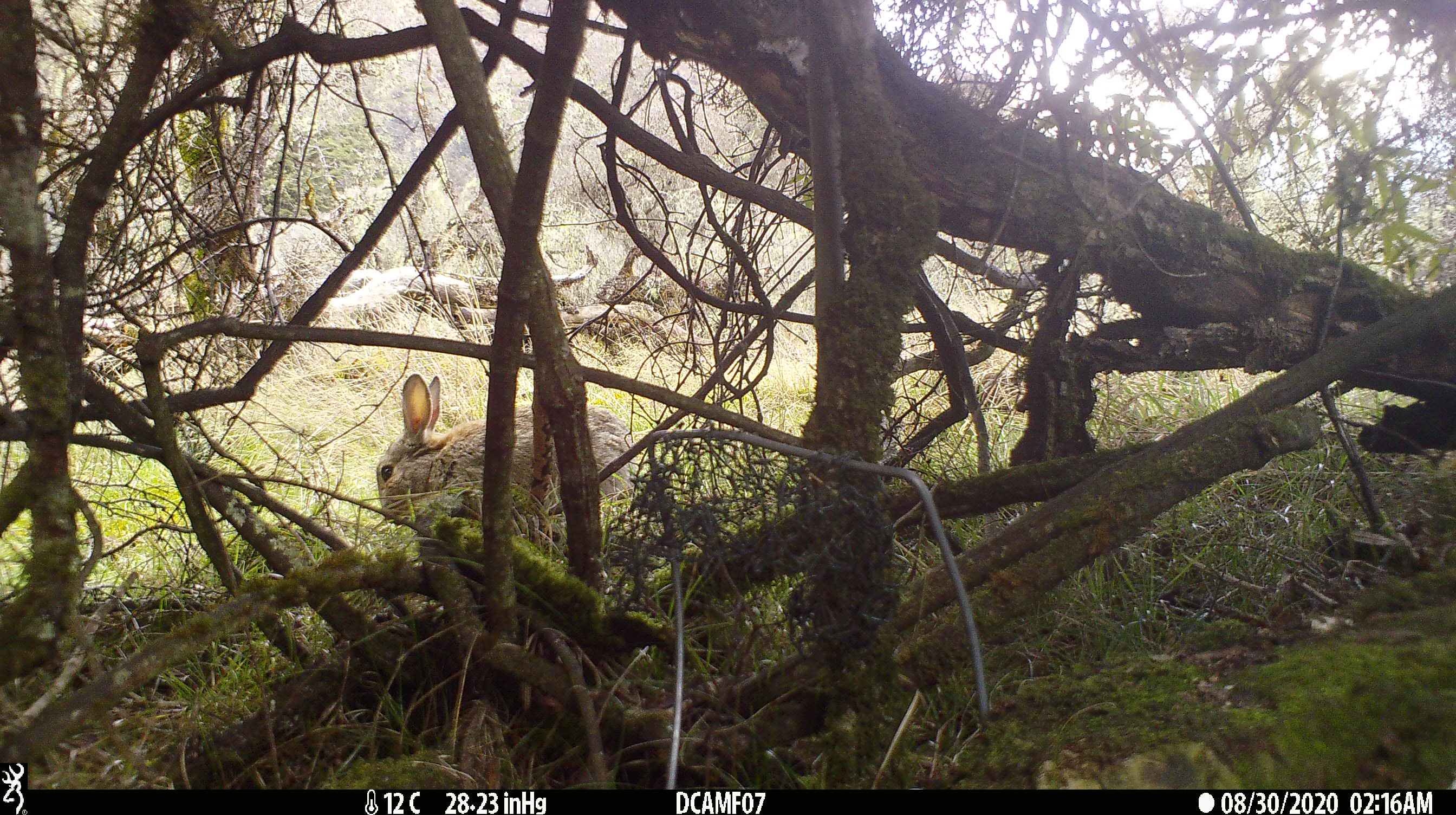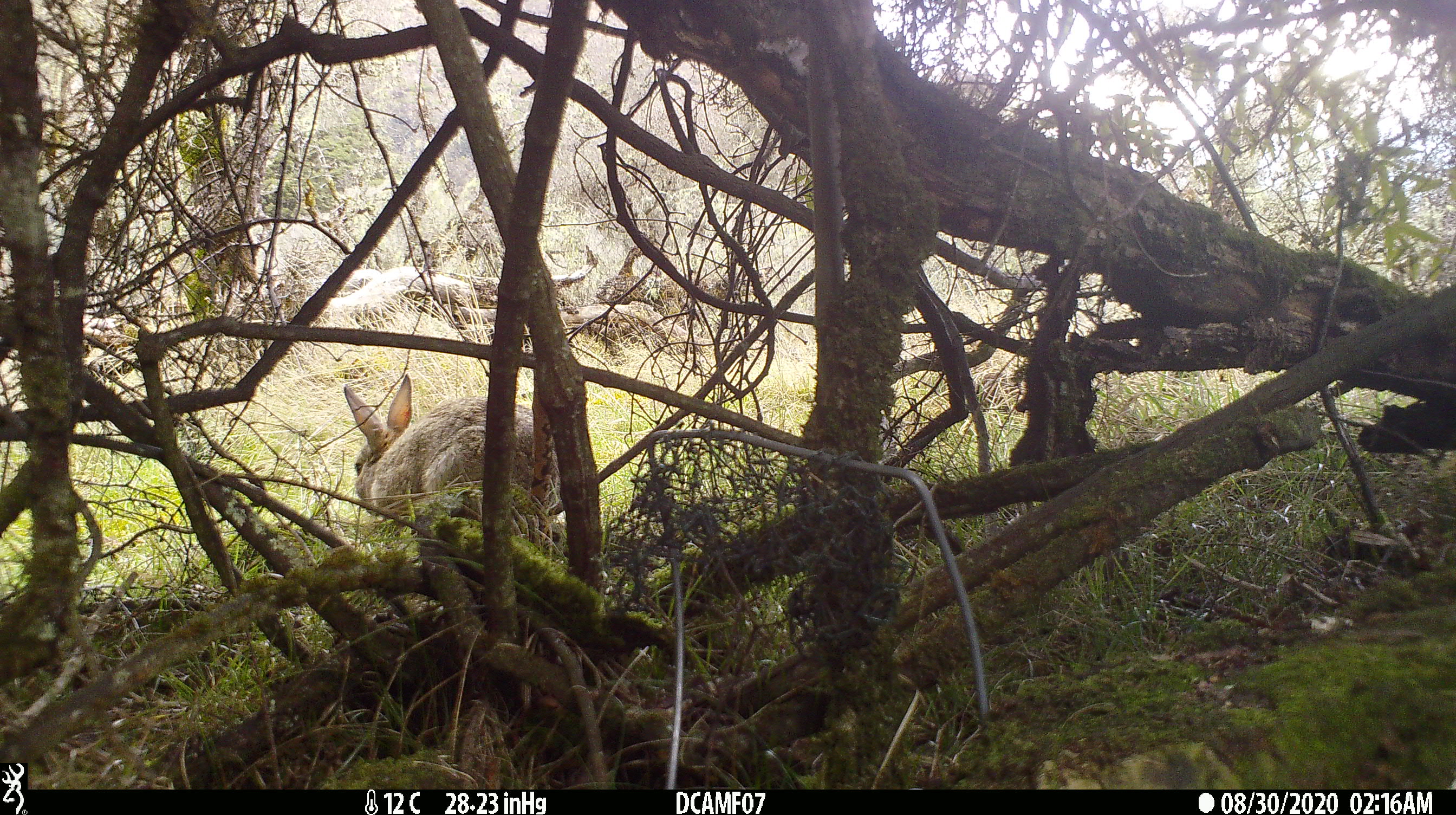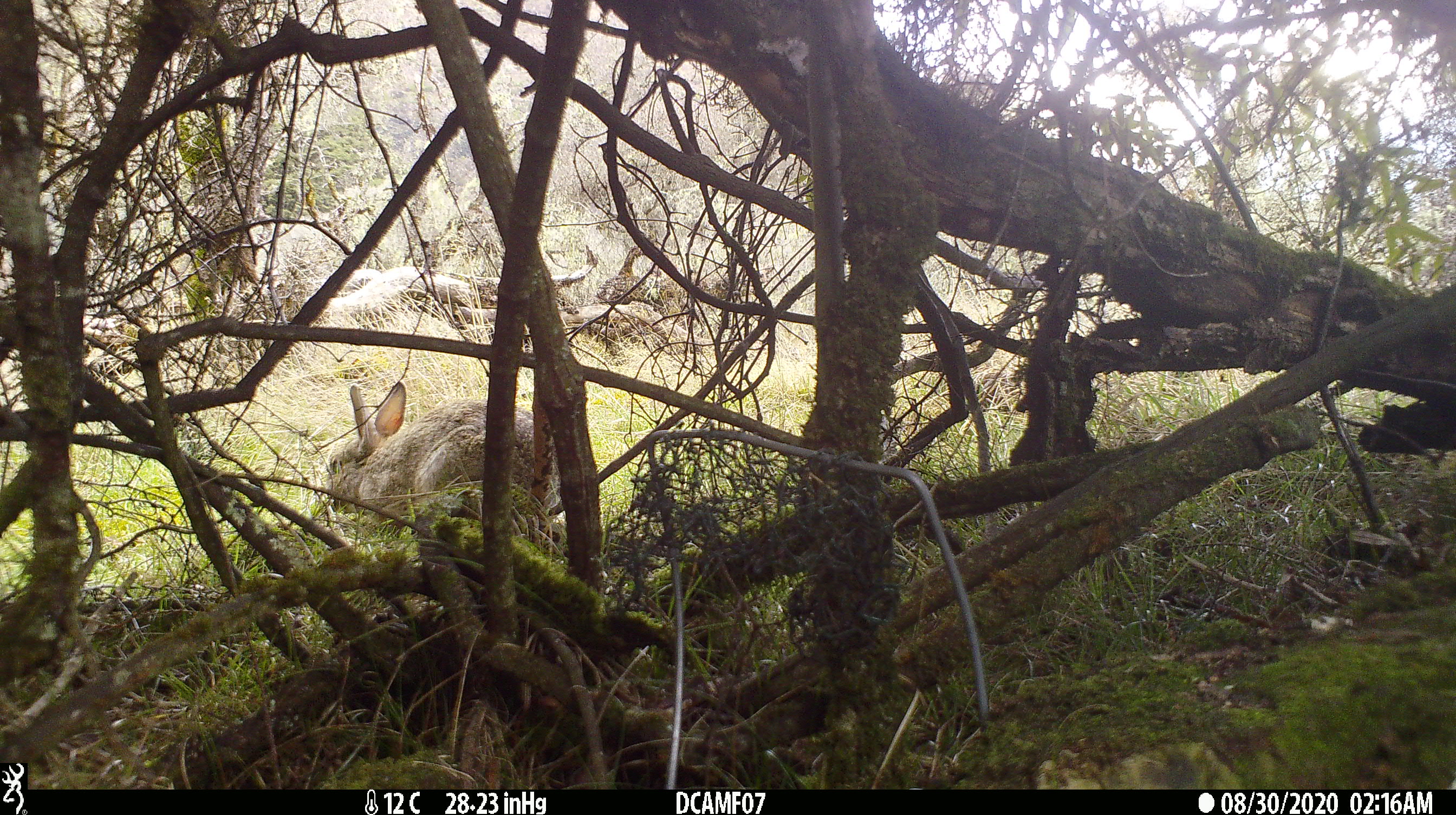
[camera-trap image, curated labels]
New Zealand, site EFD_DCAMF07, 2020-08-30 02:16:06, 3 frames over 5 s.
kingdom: Animalia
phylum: Chordata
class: Mammalia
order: Lagomorpha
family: Leporidae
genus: Oryctolagus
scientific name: Oryctolagus cuniculus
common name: european rabbit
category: rabbit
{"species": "rabbit (european rabbit) (Oryctolagus cuniculus)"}